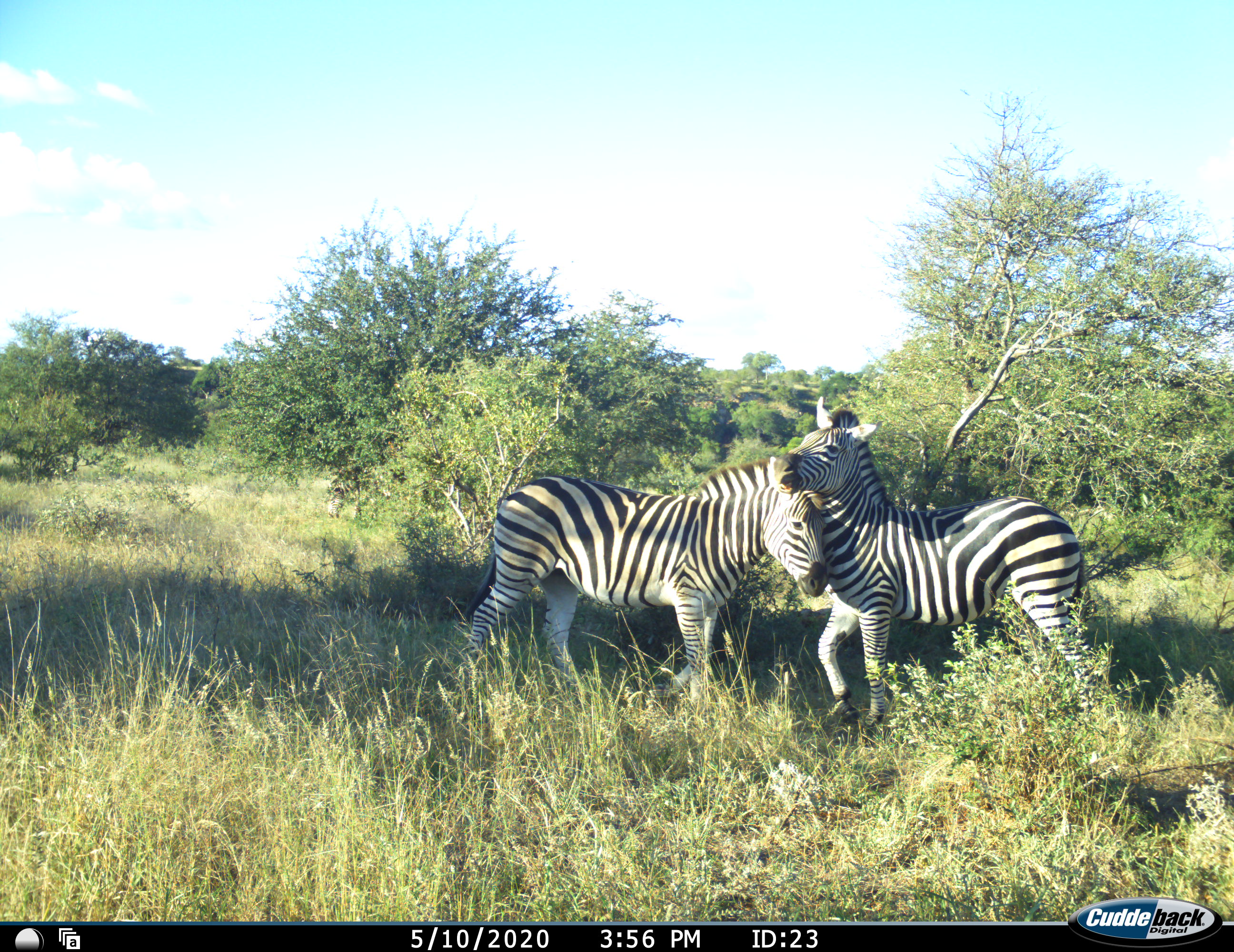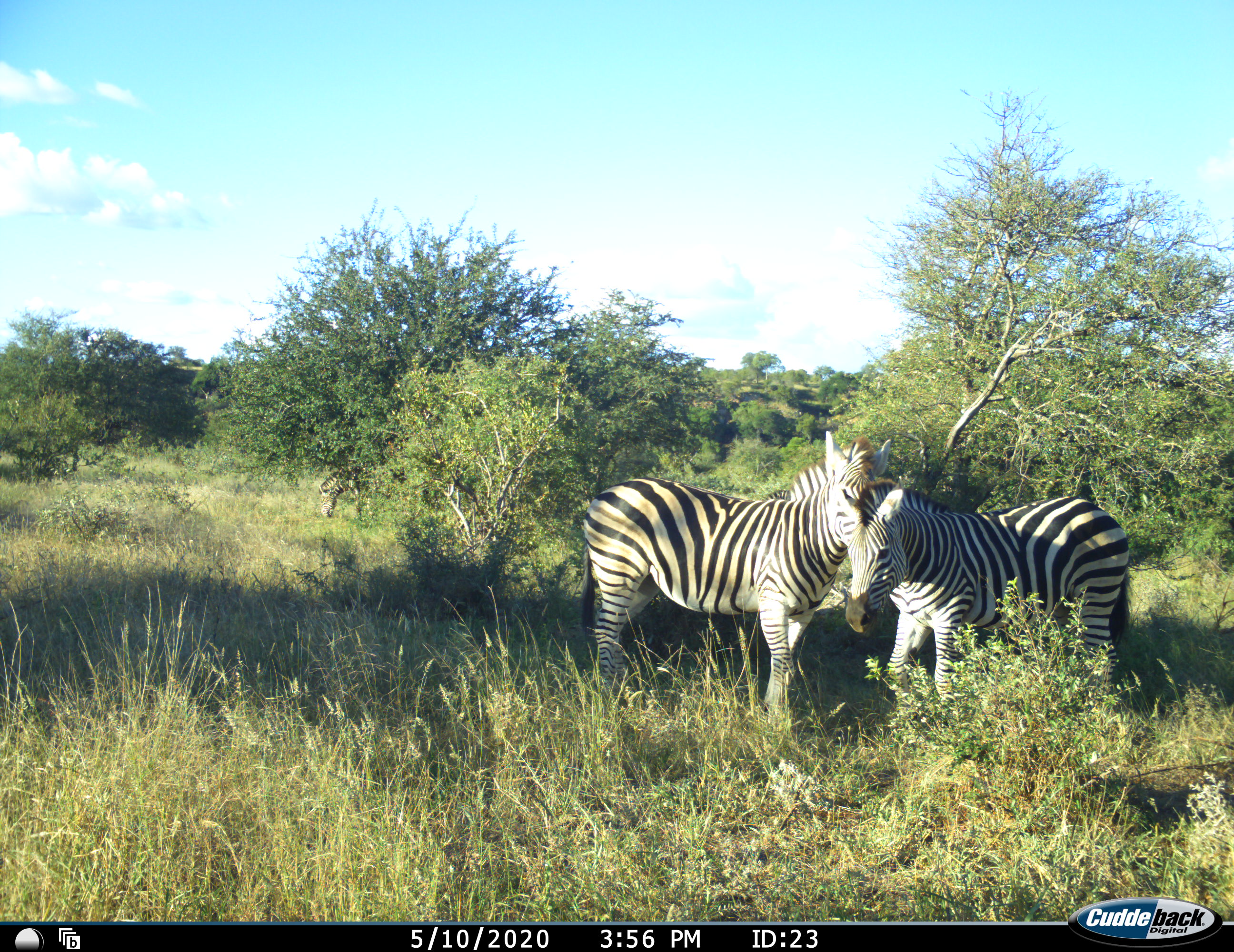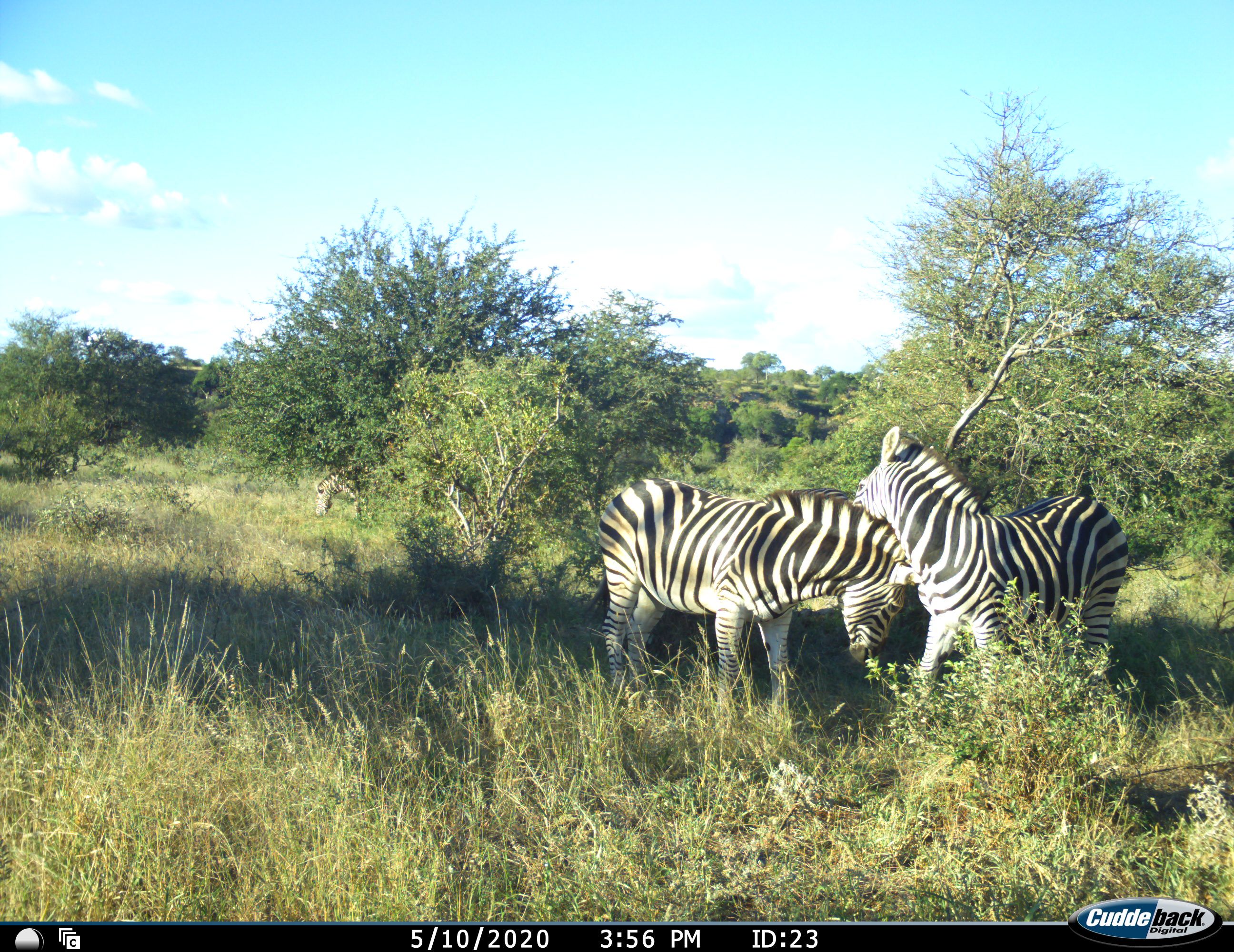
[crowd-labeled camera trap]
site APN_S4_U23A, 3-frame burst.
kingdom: Animalia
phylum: Chordata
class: Mammalia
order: Perissodactyla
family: Equidae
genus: Equus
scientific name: Equus quagga burchellii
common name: burchell's zebra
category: zebraburchells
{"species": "zebraburchells (burchell's zebra) (Equus quagga burchellii)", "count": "3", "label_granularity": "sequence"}